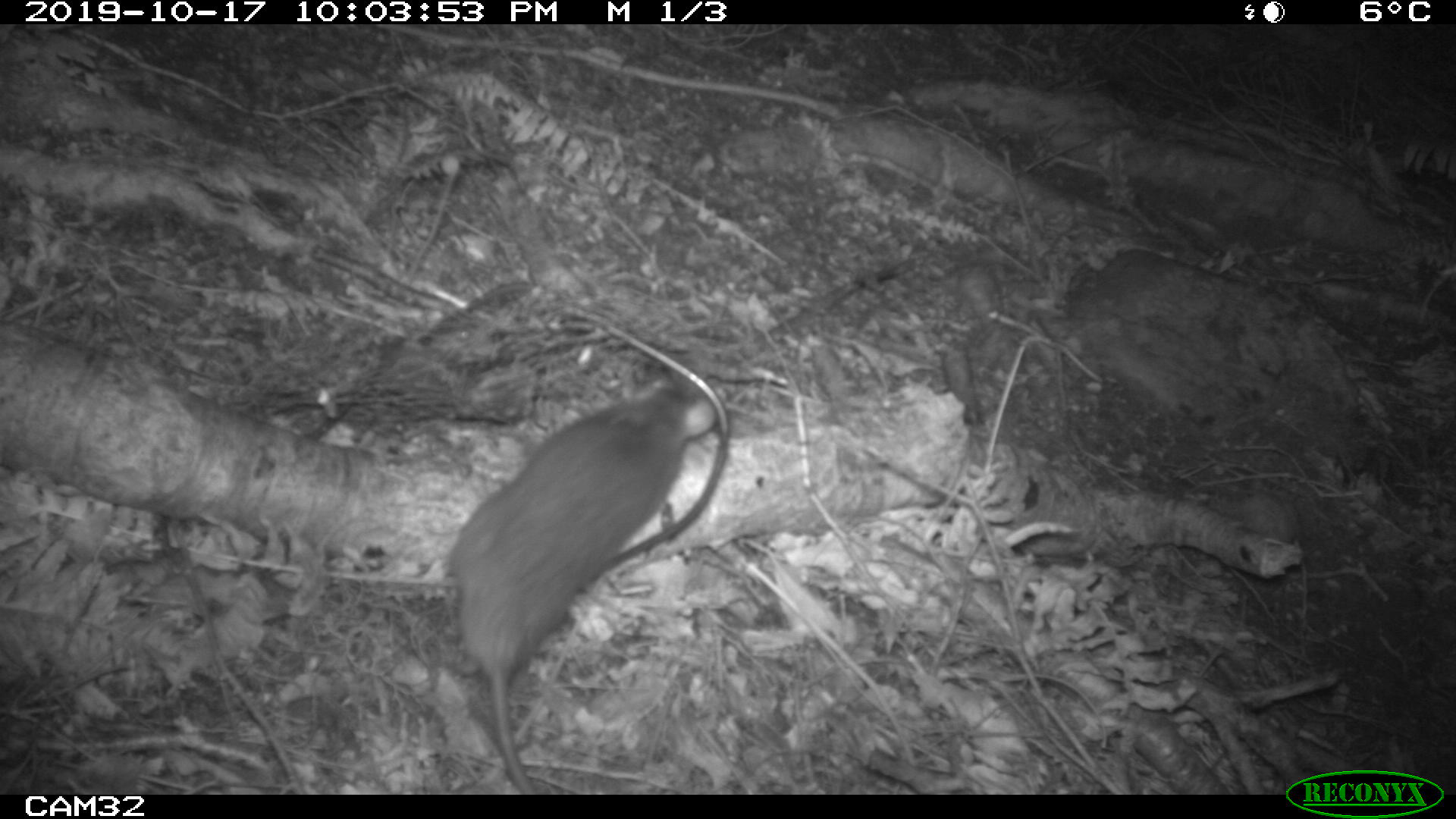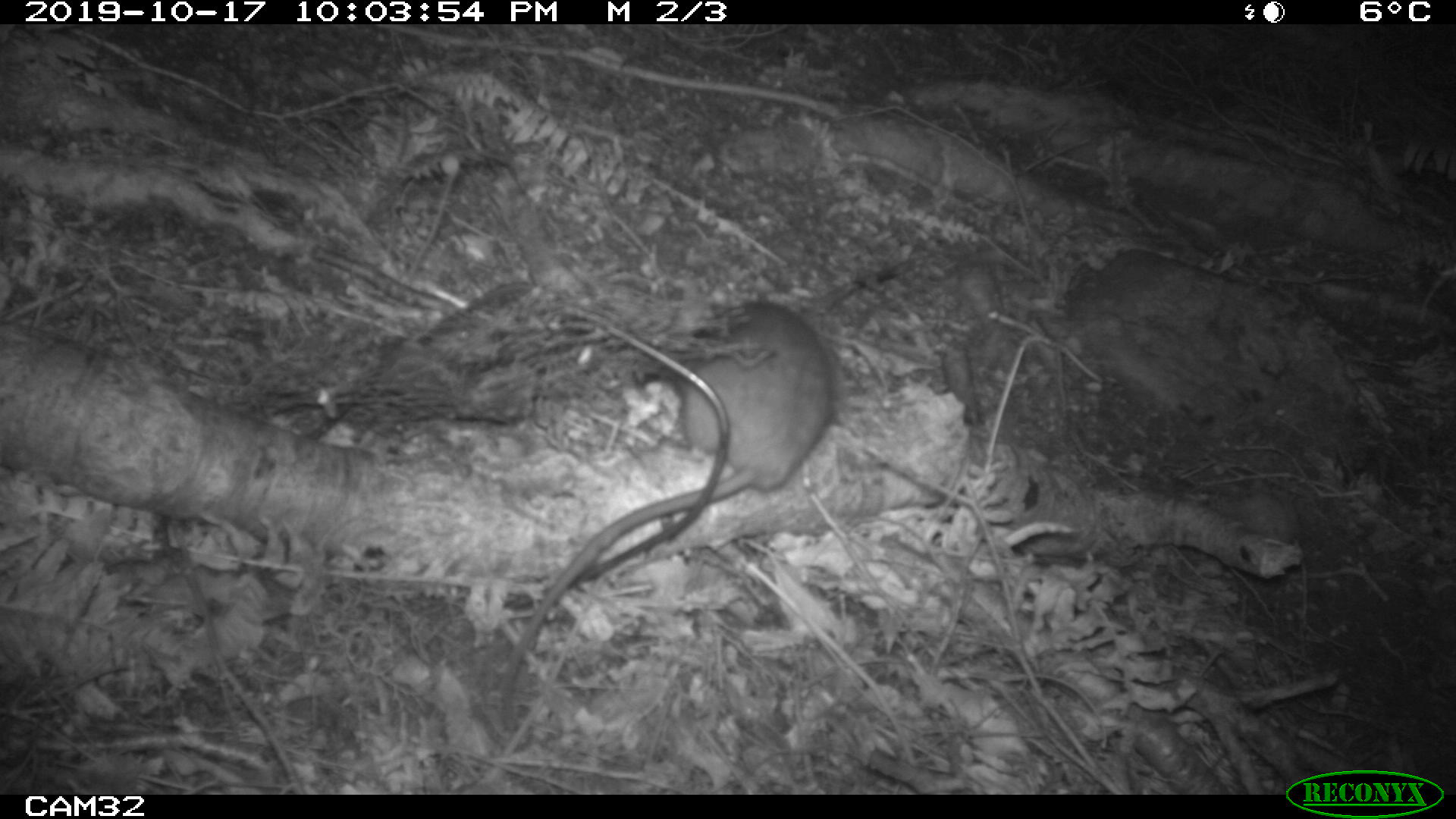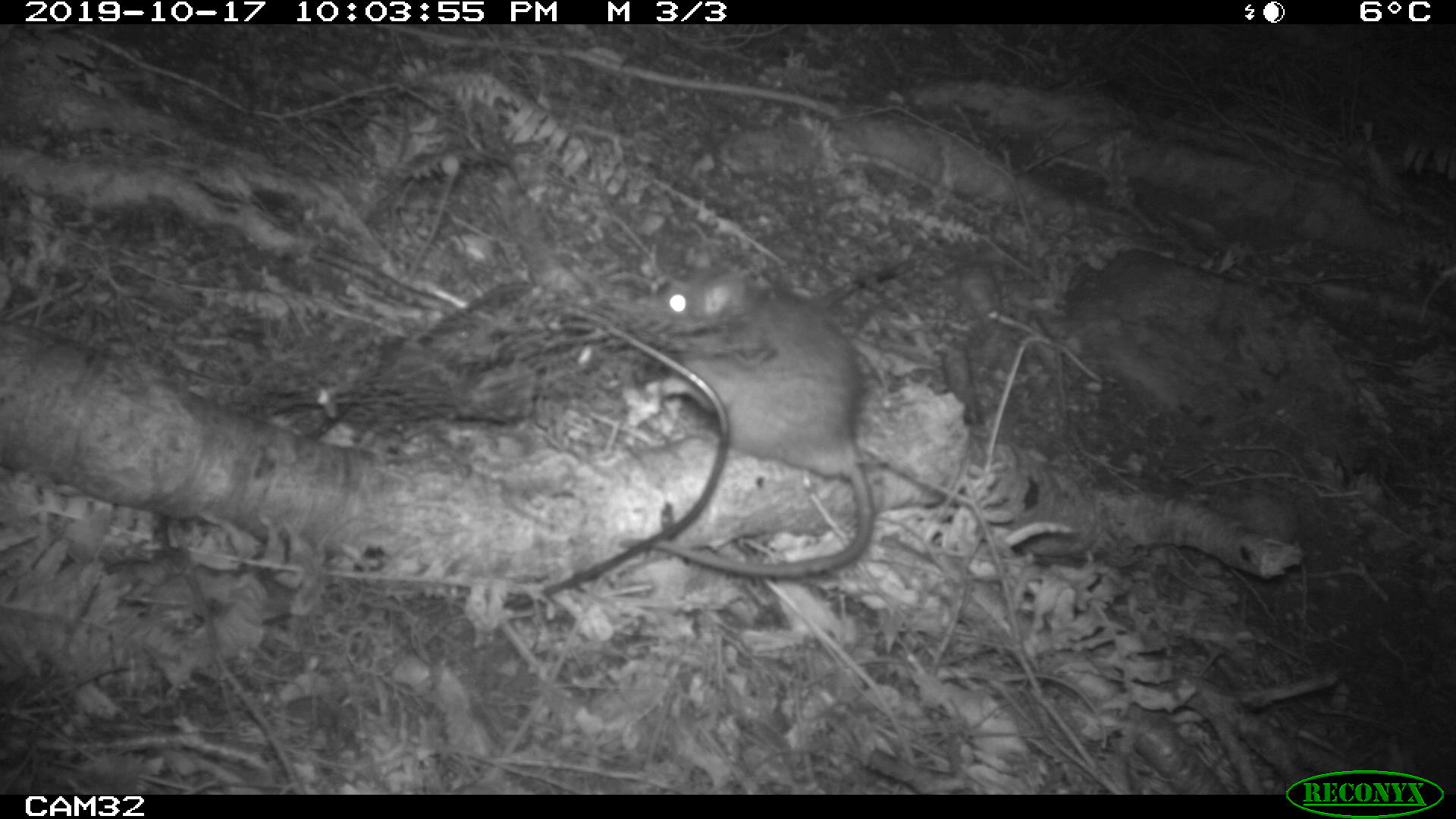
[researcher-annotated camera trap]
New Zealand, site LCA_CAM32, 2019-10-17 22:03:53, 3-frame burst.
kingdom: Animalia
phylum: Chordata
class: Mammalia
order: Rodentia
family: Muridae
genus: Rattus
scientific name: Rattus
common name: rat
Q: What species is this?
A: Rat (Rattus).